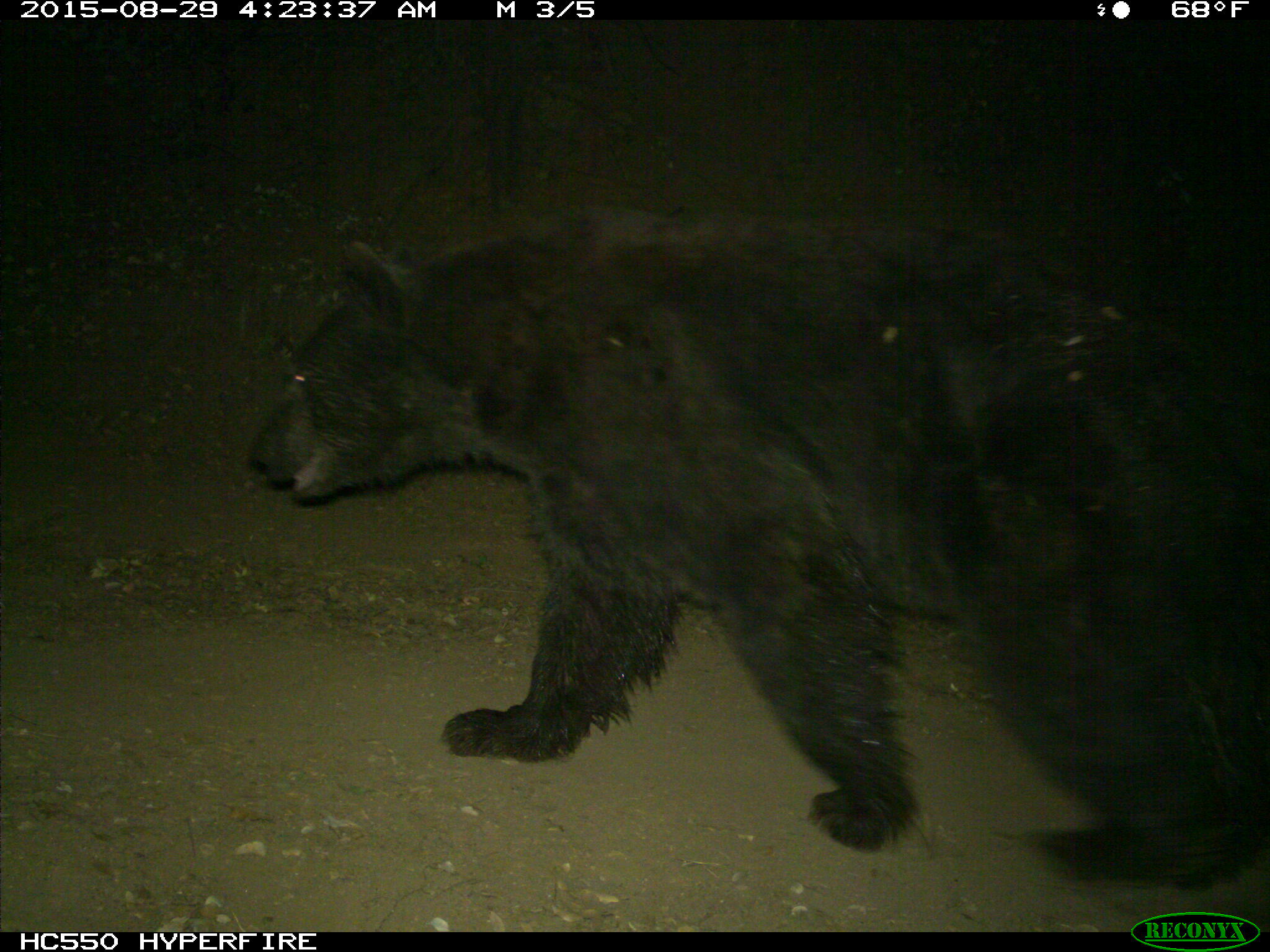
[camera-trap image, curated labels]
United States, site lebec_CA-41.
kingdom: Animalia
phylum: Chordata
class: Mammalia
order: Carnivora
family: Ursidae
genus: Ursus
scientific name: Ursus americanus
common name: american black bear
Ursus americanus (american black bear).